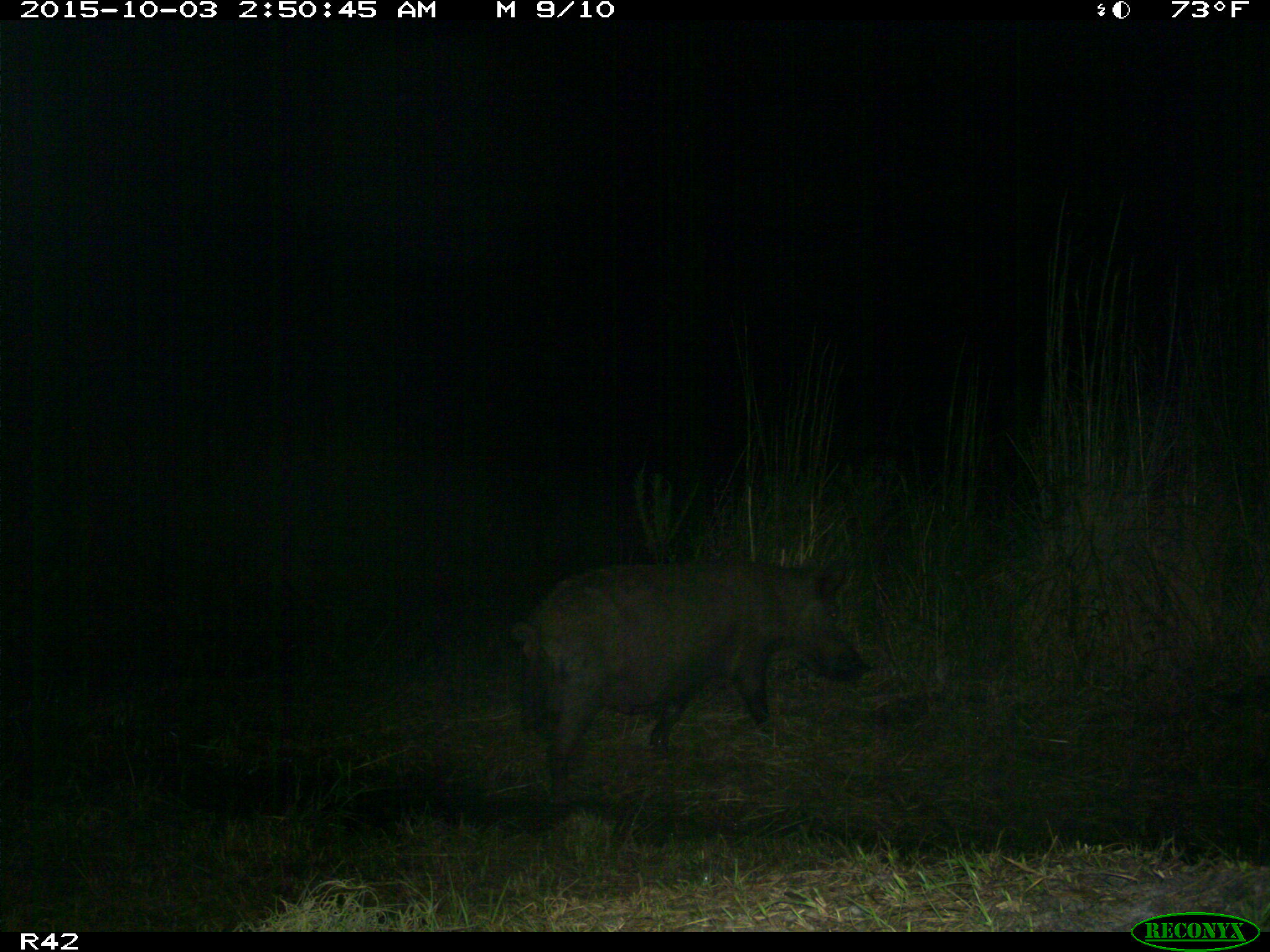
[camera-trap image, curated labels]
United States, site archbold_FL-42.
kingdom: Animalia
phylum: Chordata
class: Mammalia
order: Artiodactyla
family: Suidae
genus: Sus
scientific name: Sus scrofa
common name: wild boar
Sus scrofa (wild boar).